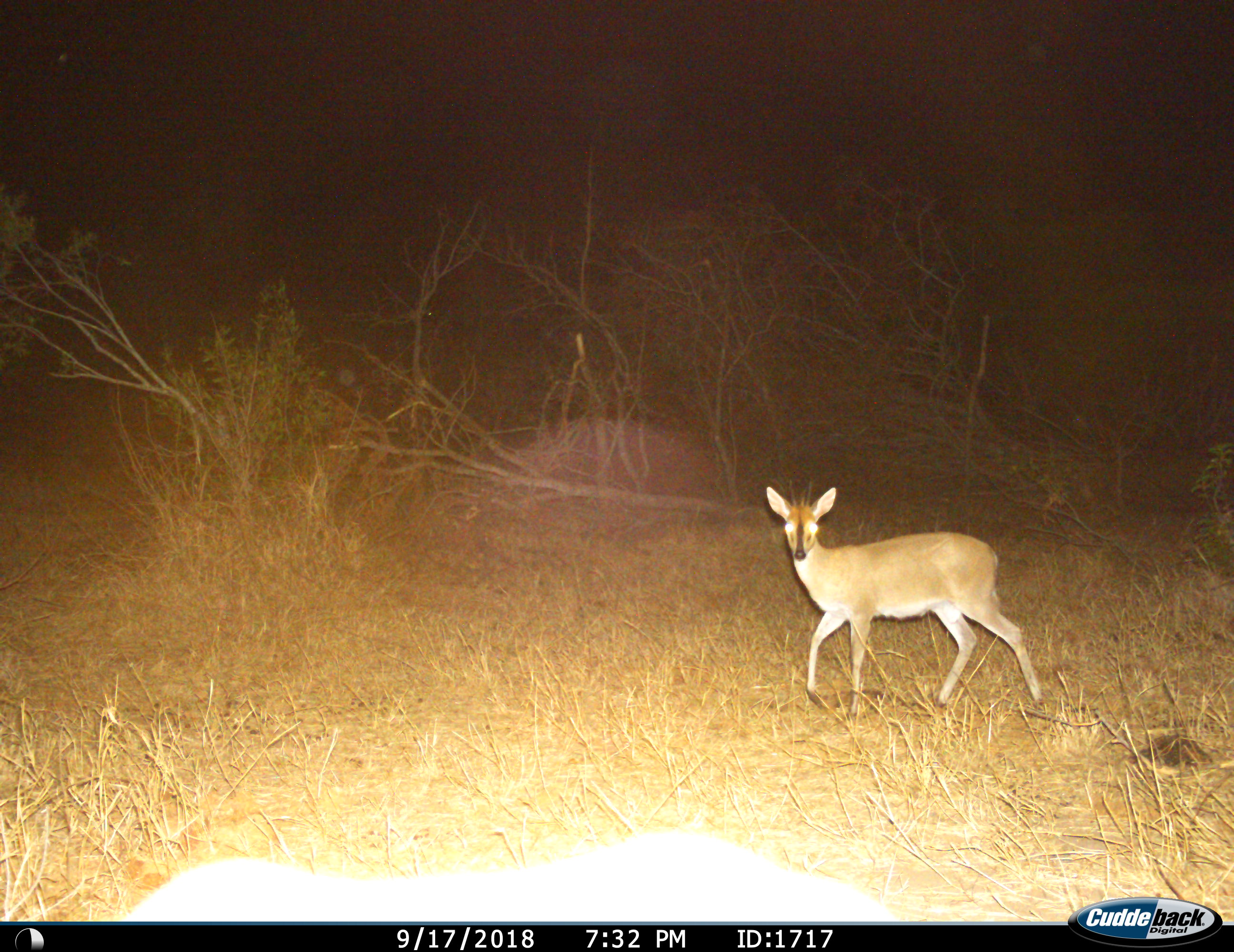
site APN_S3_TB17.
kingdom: Animalia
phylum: Chordata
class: Mammalia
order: Artiodactyla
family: Bovidae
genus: Sylvicapra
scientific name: Sylvicapra grimmia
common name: common duiker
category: duikercommongrey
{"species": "duikercommongrey (common duiker) (Sylvicapra grimmia)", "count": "1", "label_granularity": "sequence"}